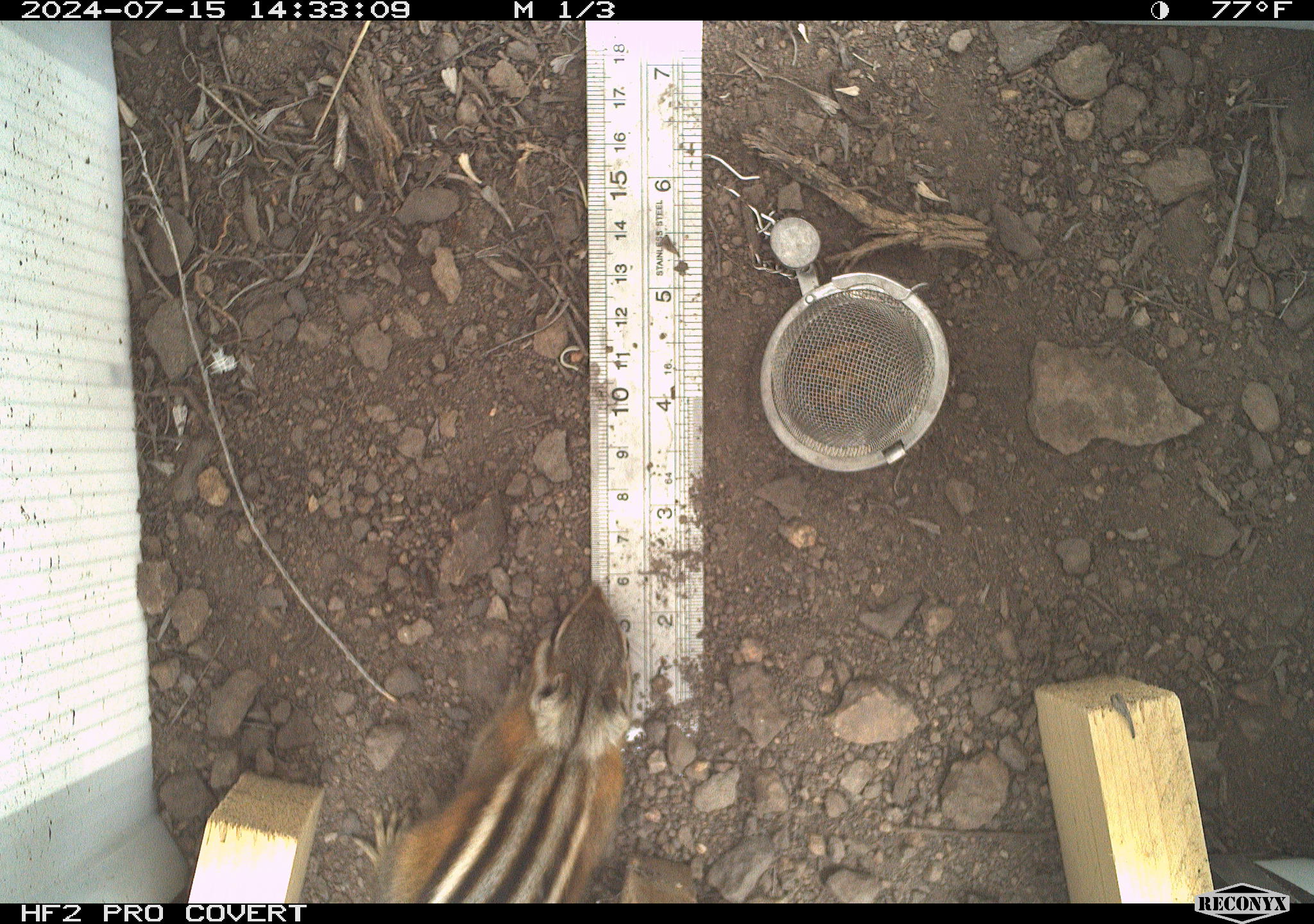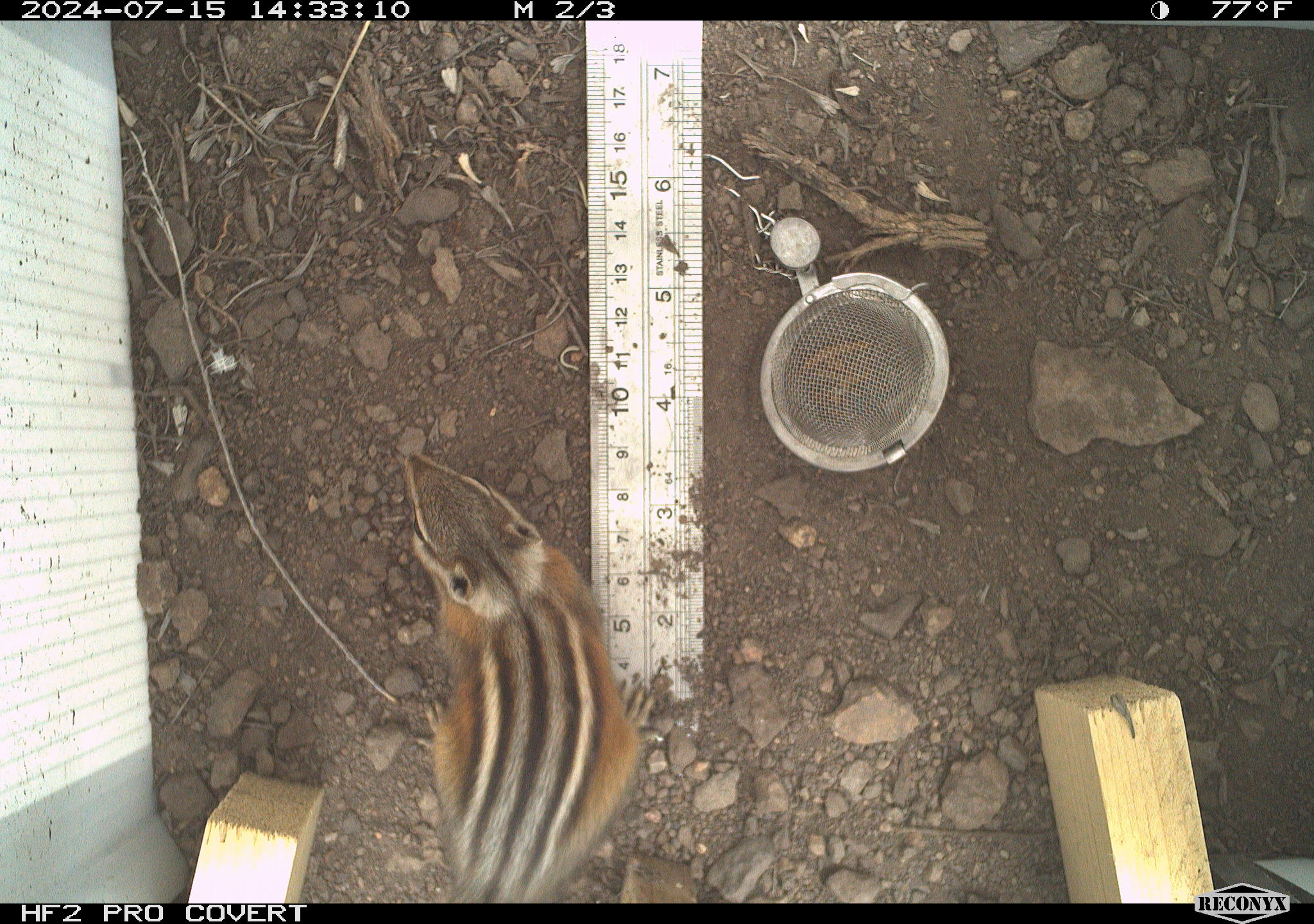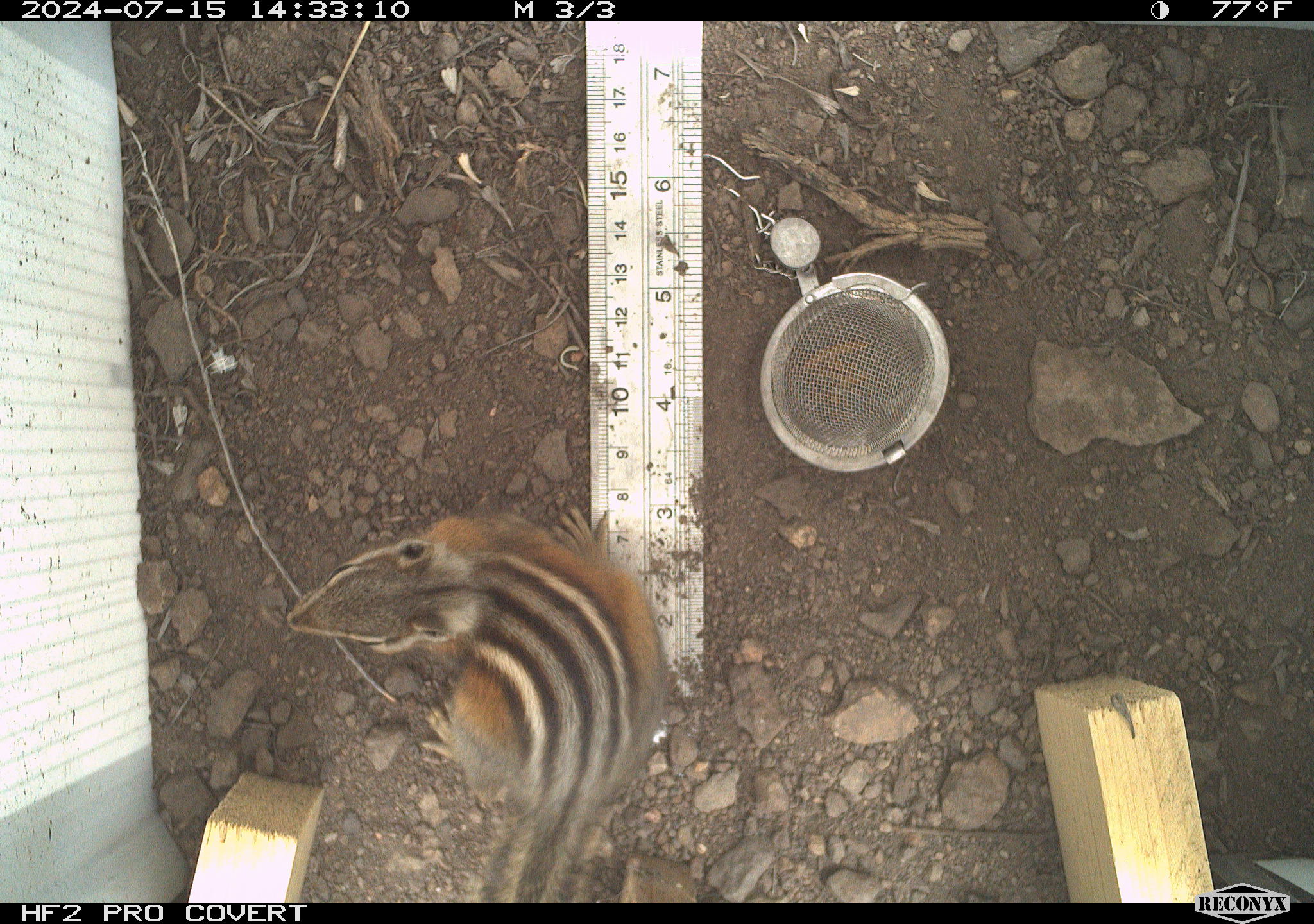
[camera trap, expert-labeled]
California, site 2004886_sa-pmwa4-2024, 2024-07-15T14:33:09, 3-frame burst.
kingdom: Animalia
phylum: Chordata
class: Mammalia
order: Rodentia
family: Sciuridae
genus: Neotamias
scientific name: Neotamias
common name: western chipmunks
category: neotamias species